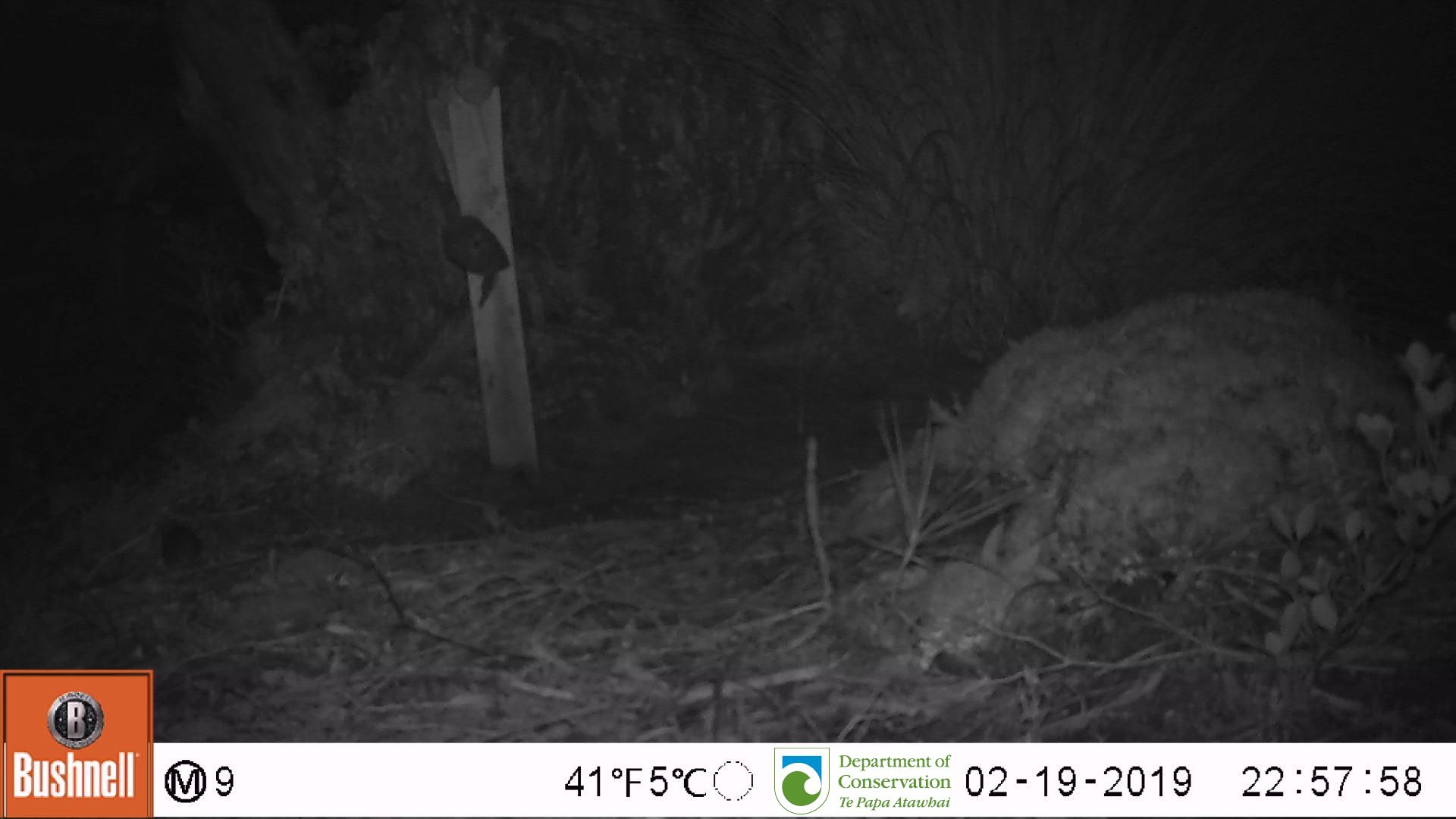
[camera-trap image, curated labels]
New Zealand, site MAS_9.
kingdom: Animalia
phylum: Chordata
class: Mammalia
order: Rodentia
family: Muridae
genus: Mus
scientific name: Mus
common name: mouse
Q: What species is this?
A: Mouse (Mus).